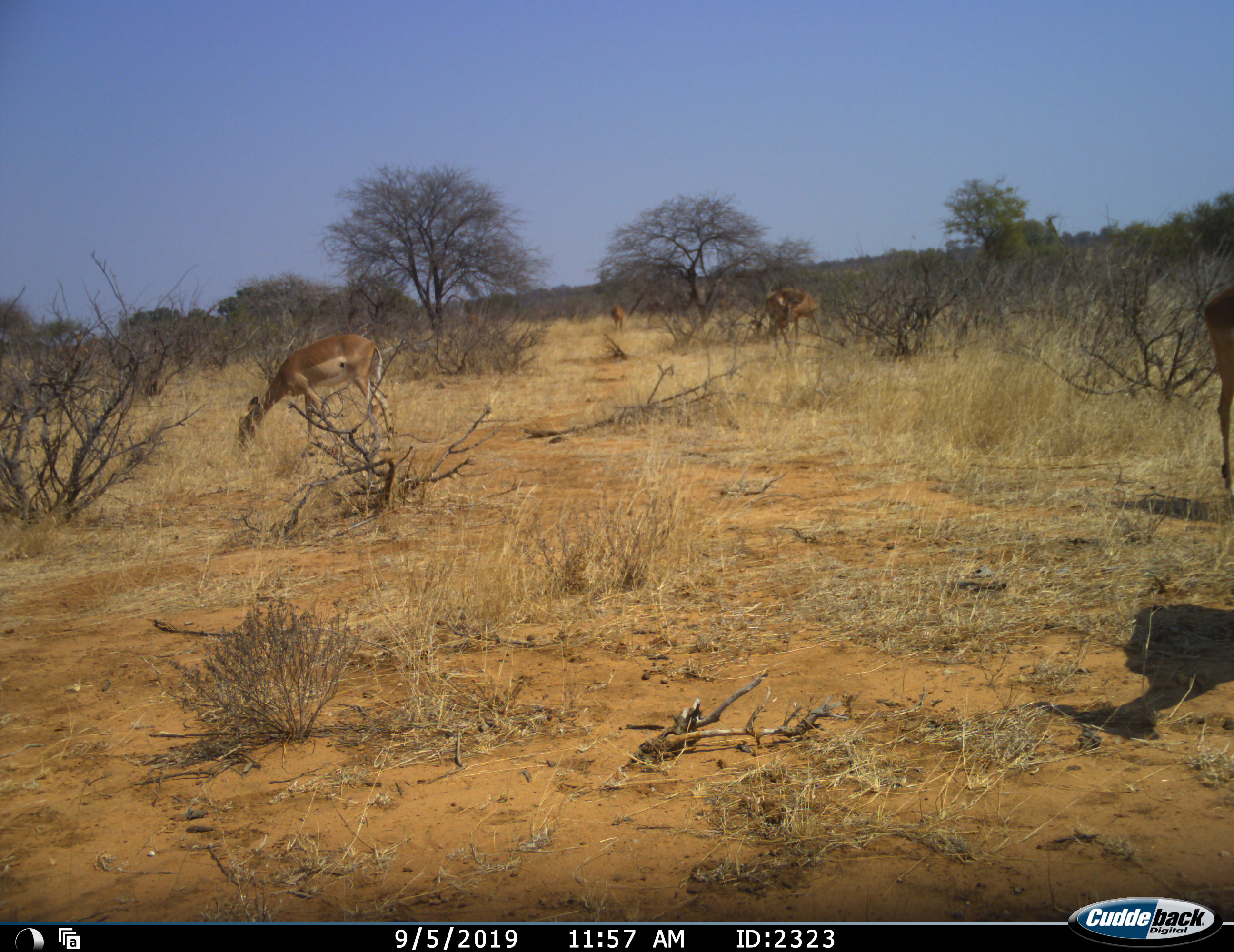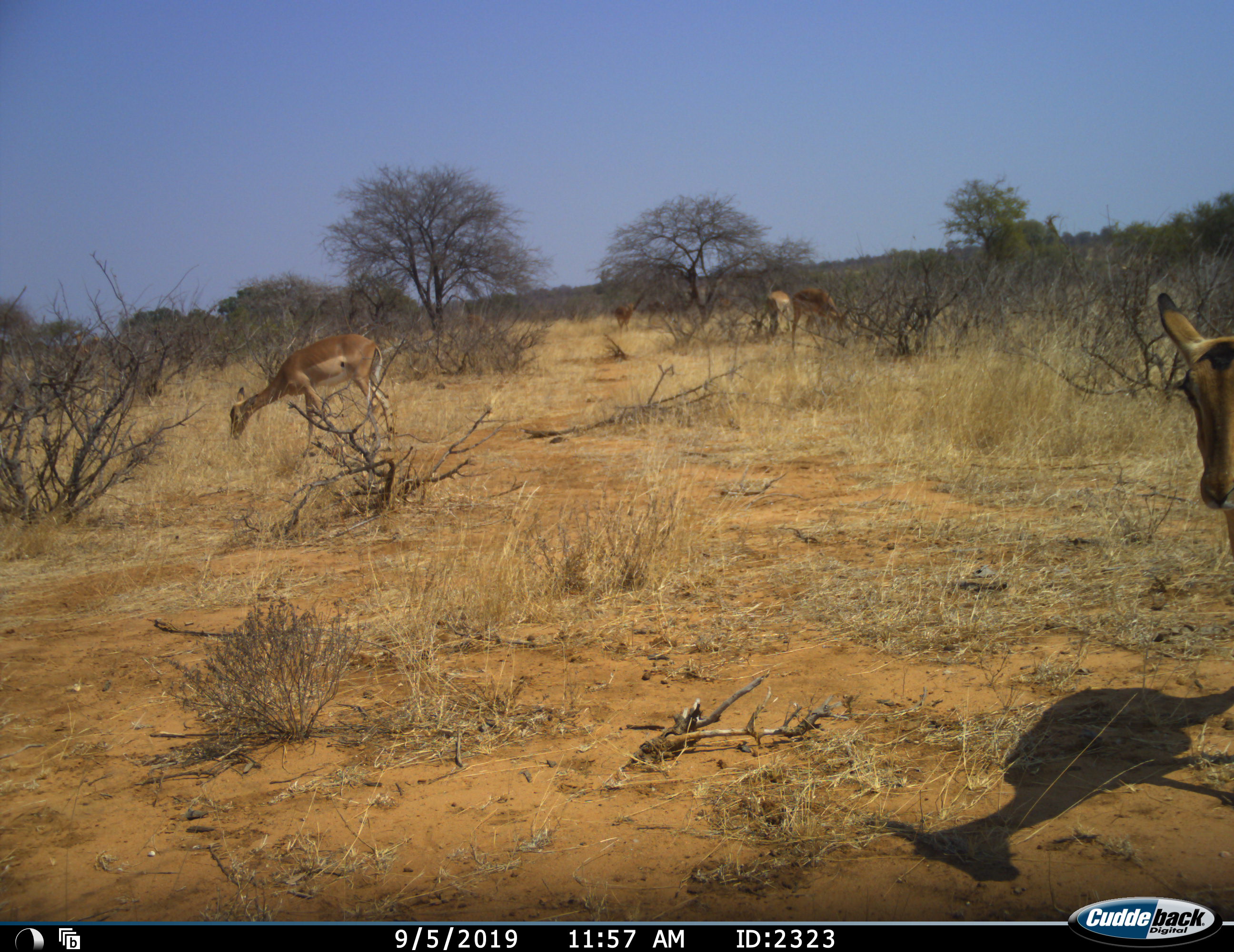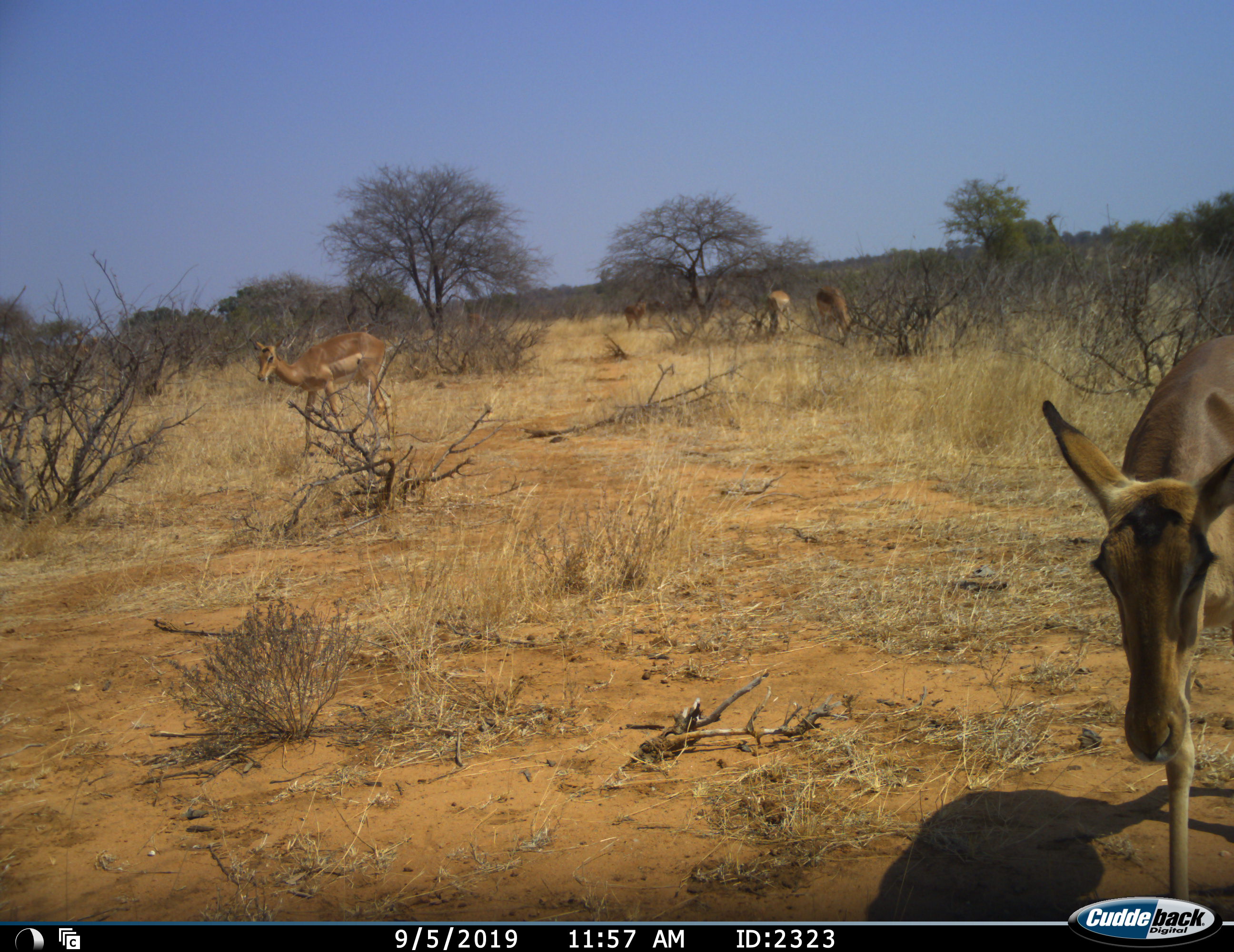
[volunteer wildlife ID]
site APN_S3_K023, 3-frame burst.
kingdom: Animalia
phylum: Chordata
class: Mammalia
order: Artiodactyla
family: Bovidae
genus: Aepyceros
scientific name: Aepyceros melampus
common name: impala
Impala (Aepyceros melampus), count 5. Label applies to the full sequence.